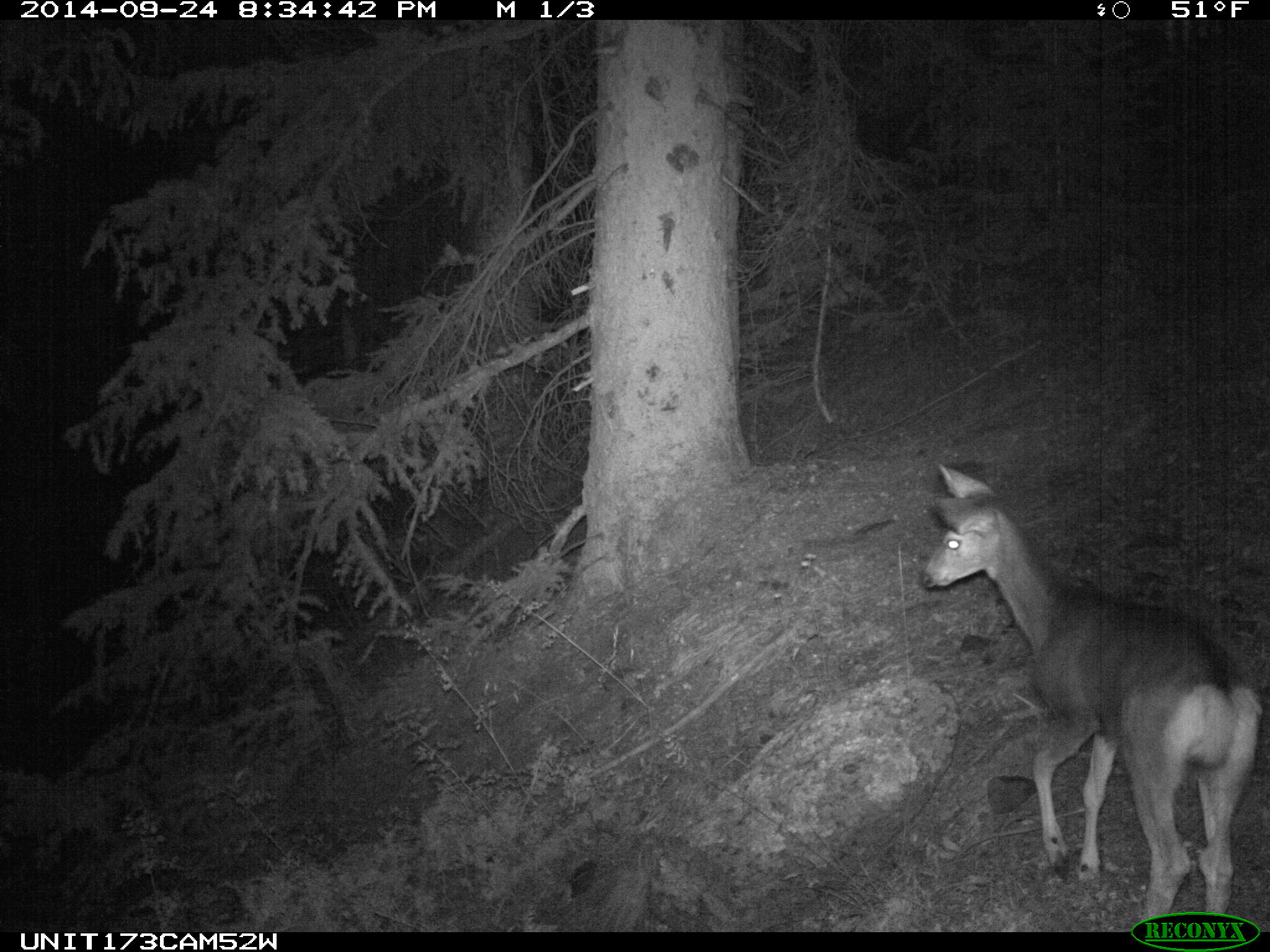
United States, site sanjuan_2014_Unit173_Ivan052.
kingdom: Animalia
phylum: Chordata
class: Mammalia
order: Artiodactyla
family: Cervidae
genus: Odocoileus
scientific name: Odocoileus hemionus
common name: mule deer